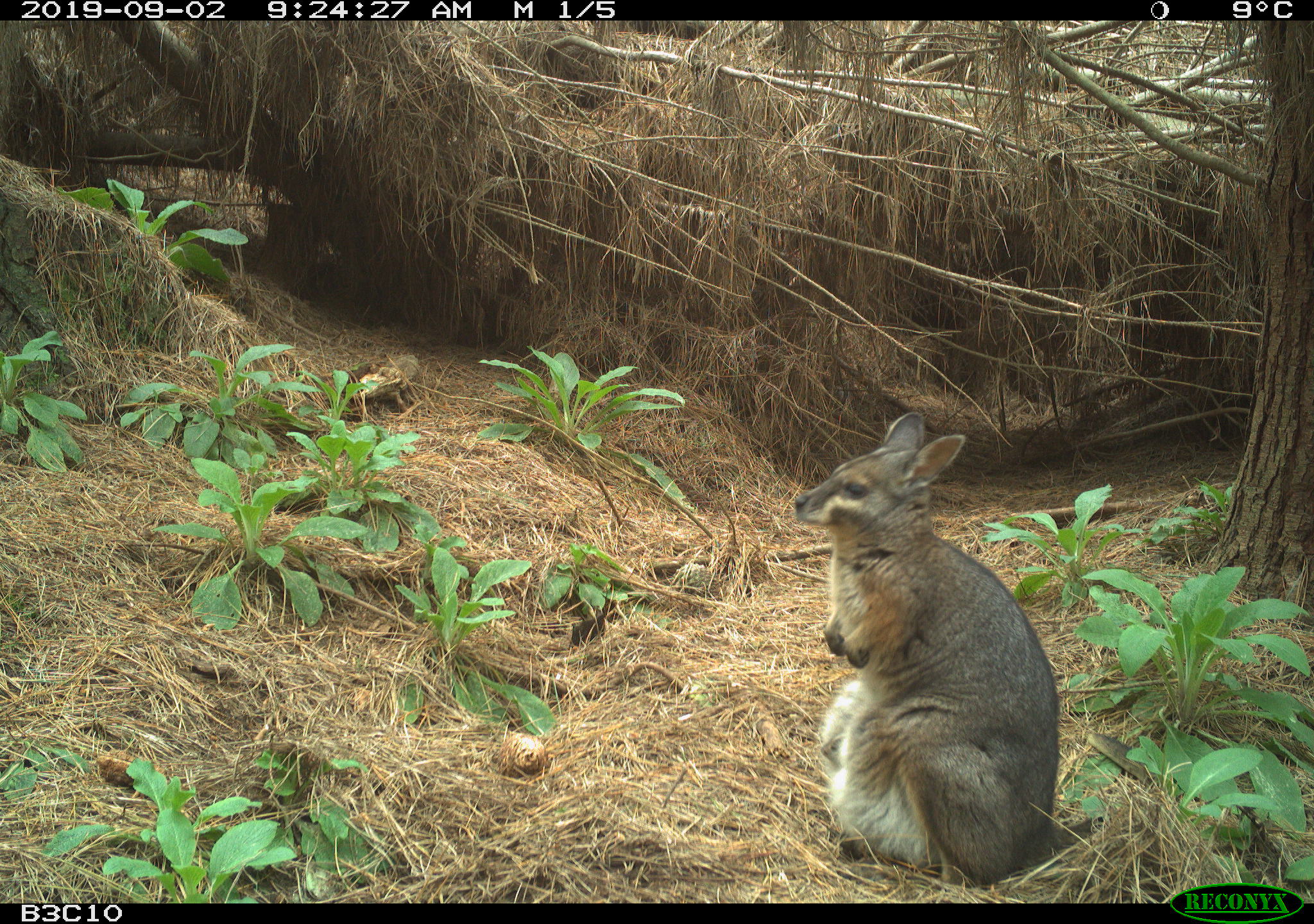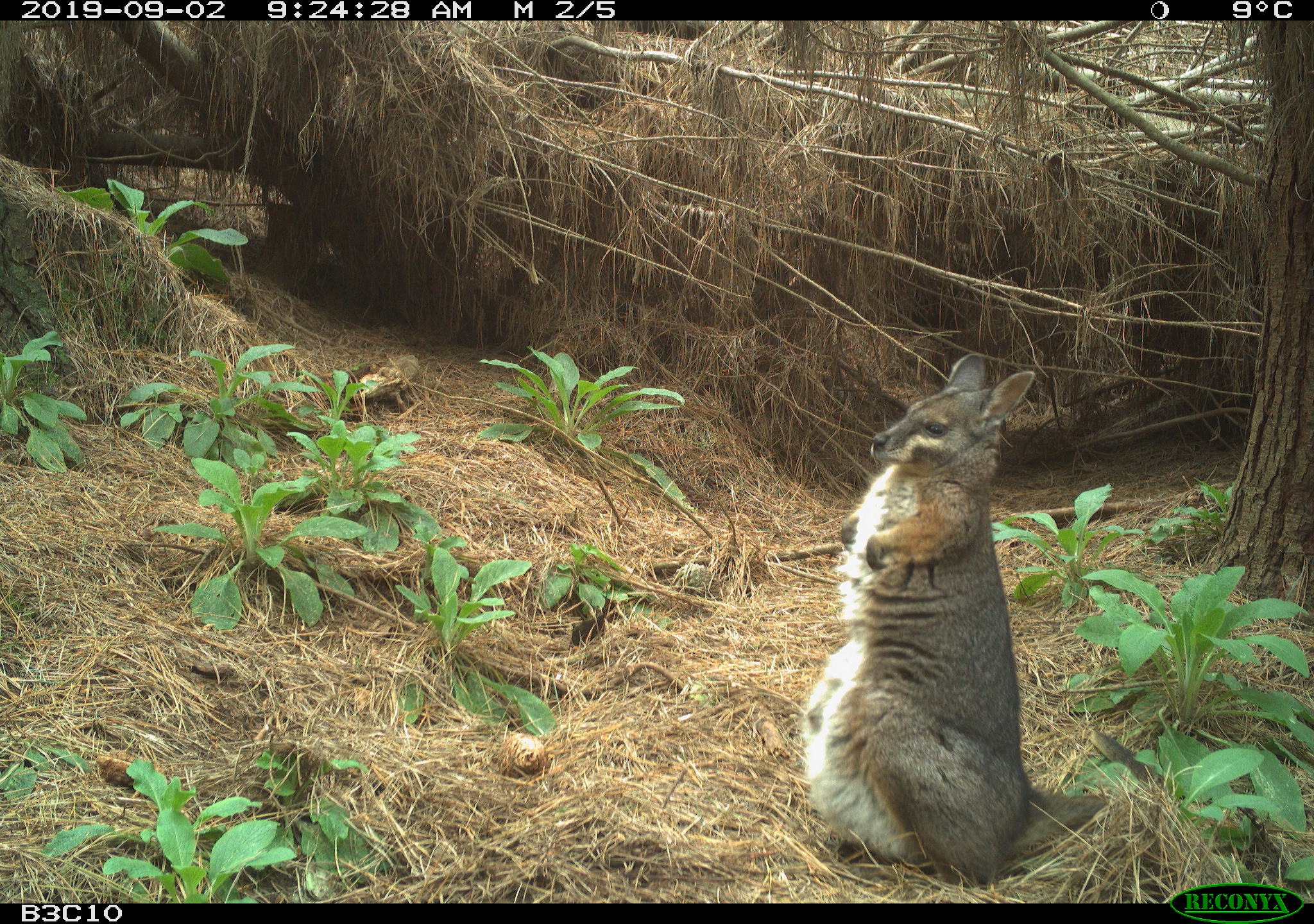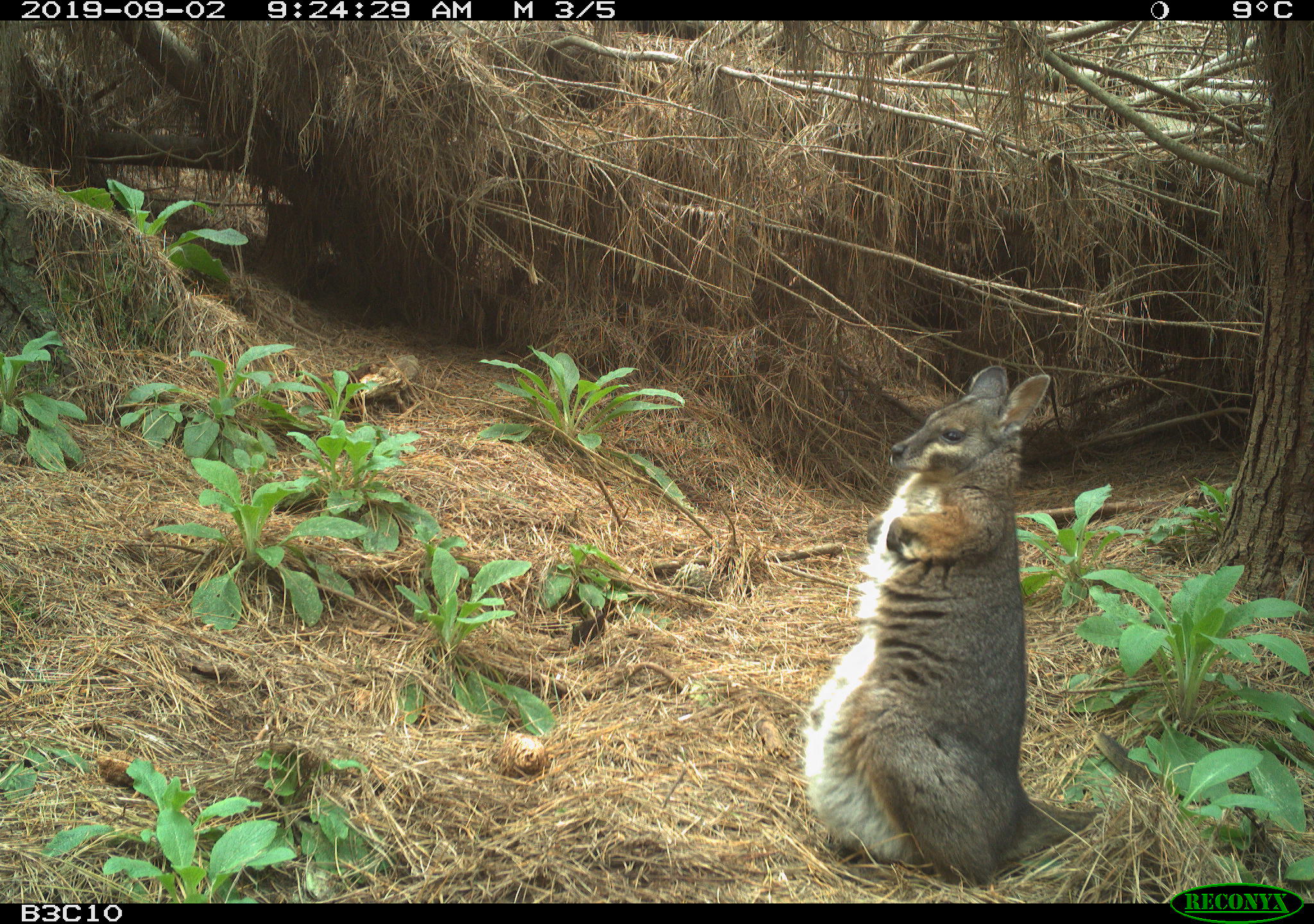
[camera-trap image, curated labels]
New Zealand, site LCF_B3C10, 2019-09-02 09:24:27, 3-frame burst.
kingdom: Animalia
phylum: Chordata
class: Mammalia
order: Diprotodontia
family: Macropodidae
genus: Notamacropus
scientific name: Notamacropus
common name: wallaby